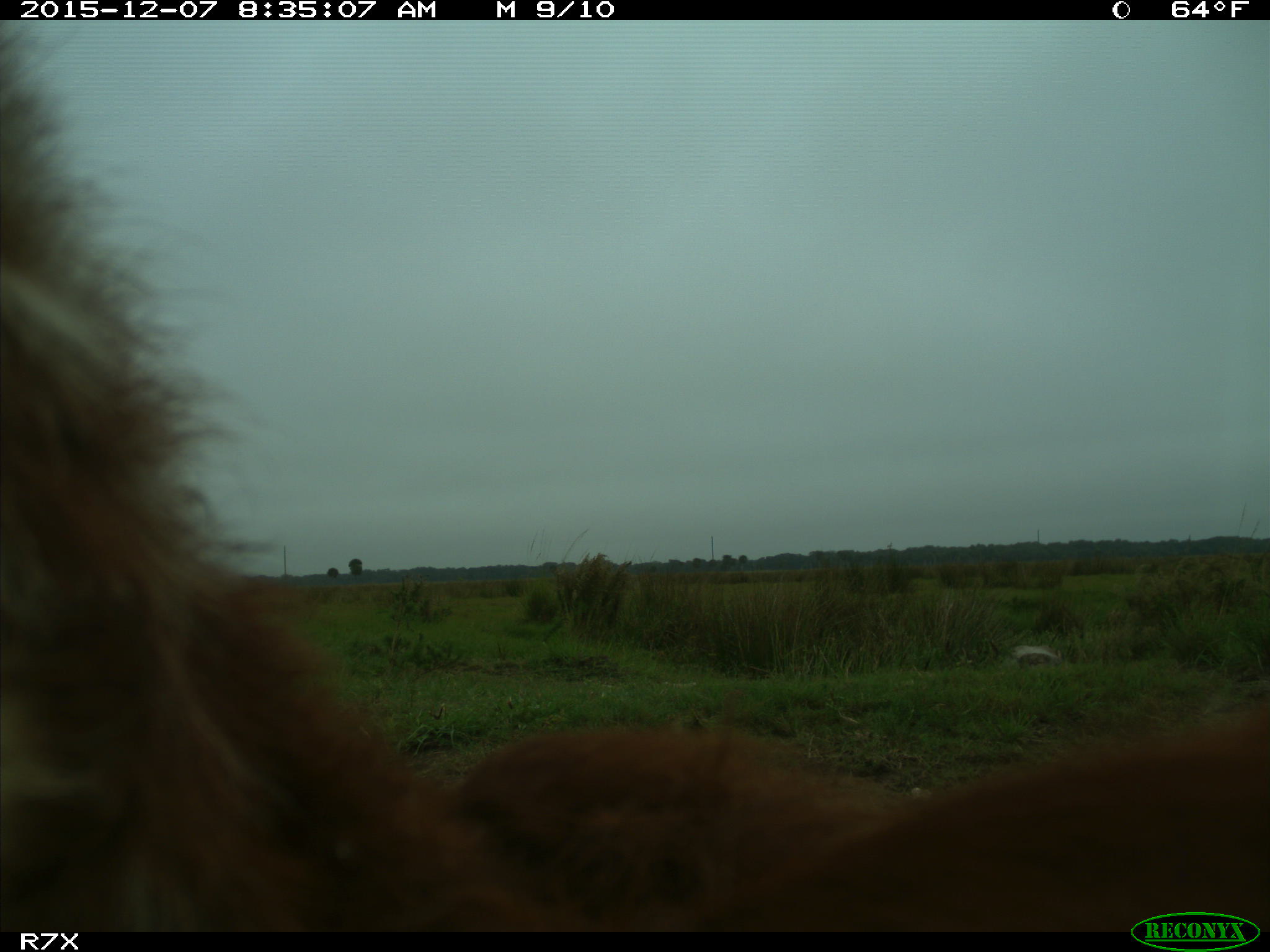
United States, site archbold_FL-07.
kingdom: Animalia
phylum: Chordata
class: Mammalia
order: Artiodactyla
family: Bovidae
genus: Bos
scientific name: Bos taurus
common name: domestic cow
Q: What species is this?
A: Bos taurus (domestic cow).